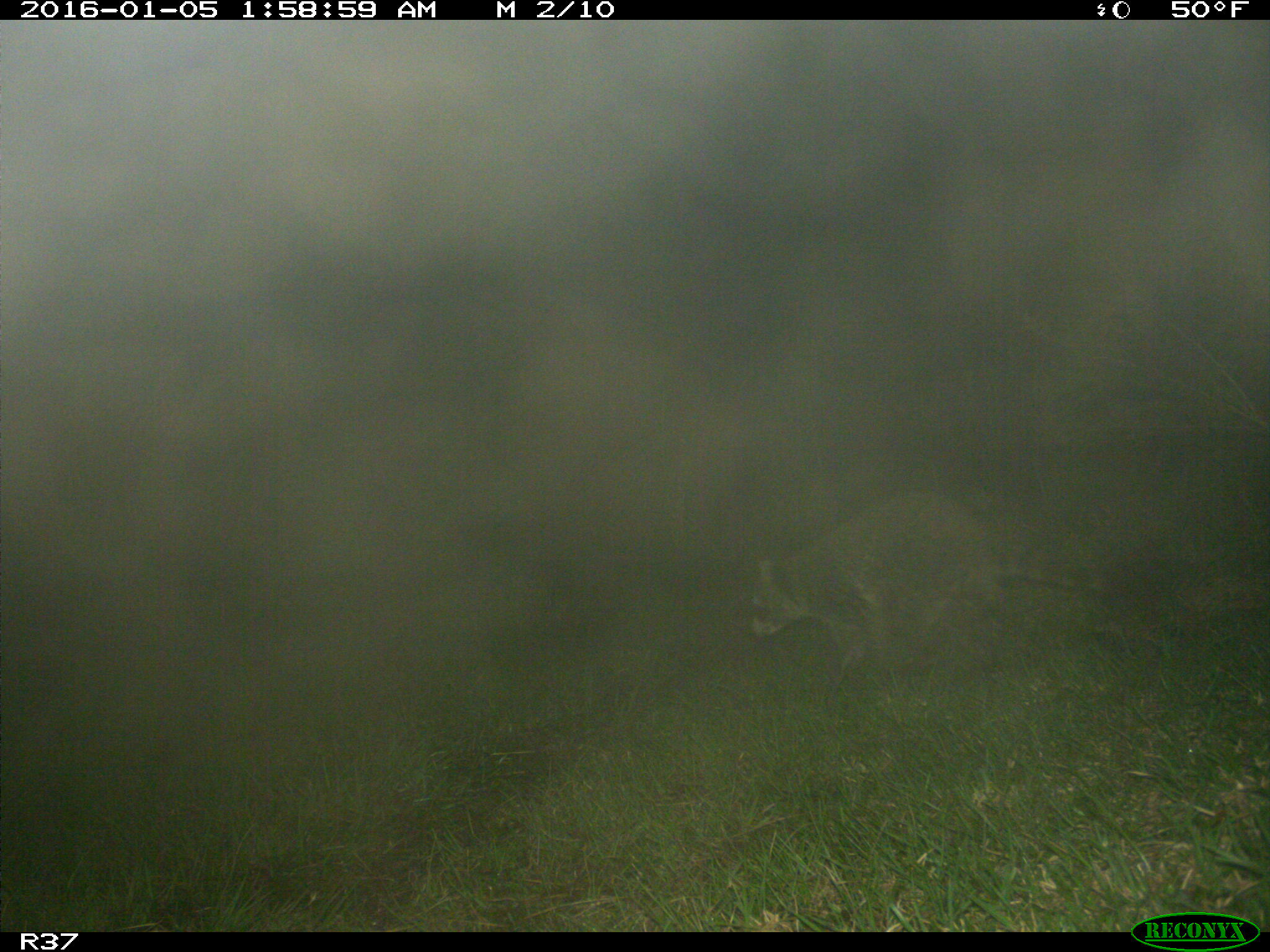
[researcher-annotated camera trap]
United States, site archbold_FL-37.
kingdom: Animalia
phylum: Chordata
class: Mammalia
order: Carnivora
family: Procyonidae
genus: Procyon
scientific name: Procyon lotor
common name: common raccoon